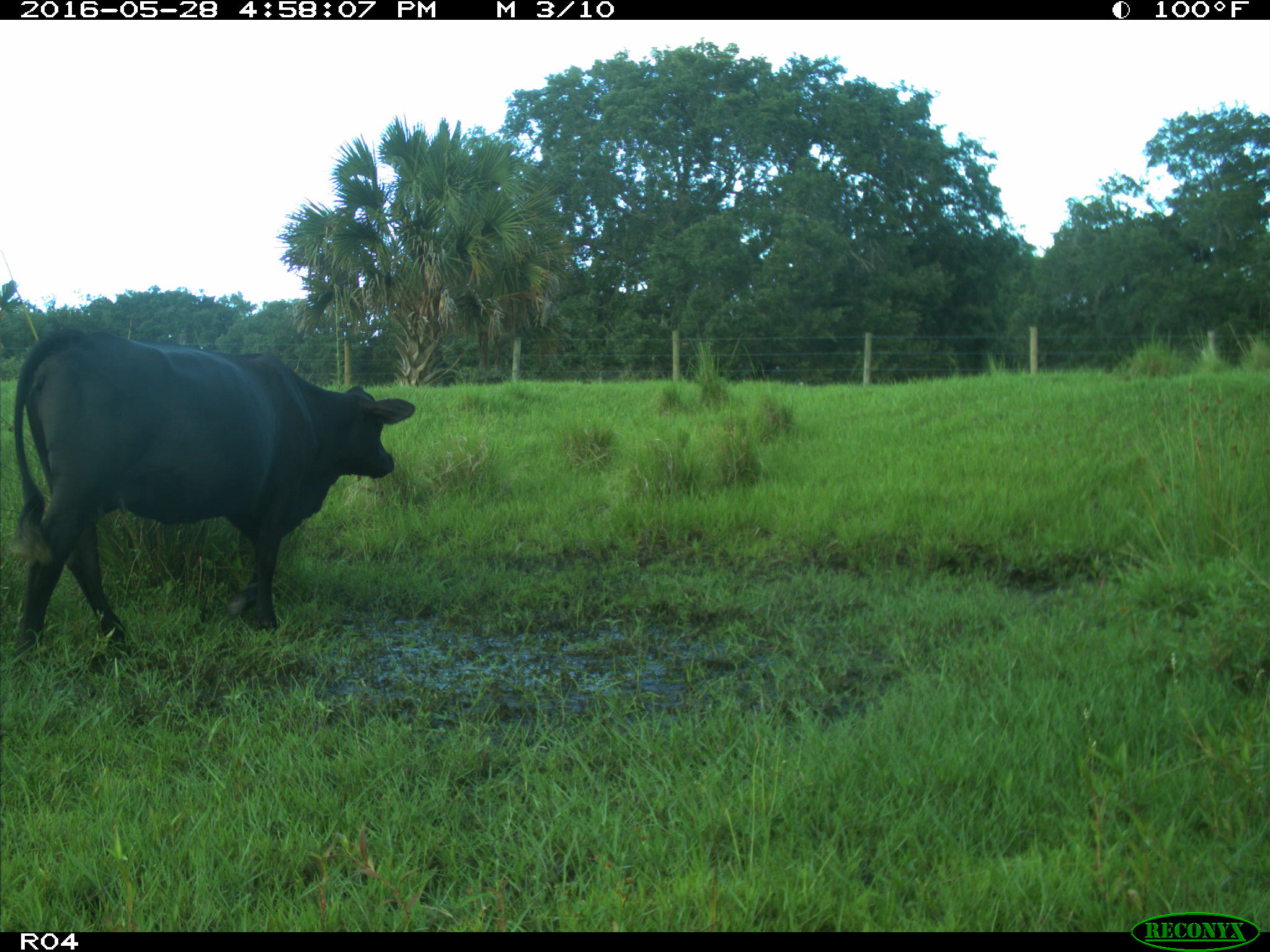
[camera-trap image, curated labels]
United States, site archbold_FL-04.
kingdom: Animalia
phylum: Chordata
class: Mammalia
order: Artiodactyla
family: Bovidae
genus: Bos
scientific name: Bos taurus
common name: domestic cow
Bos taurus (domestic cow).